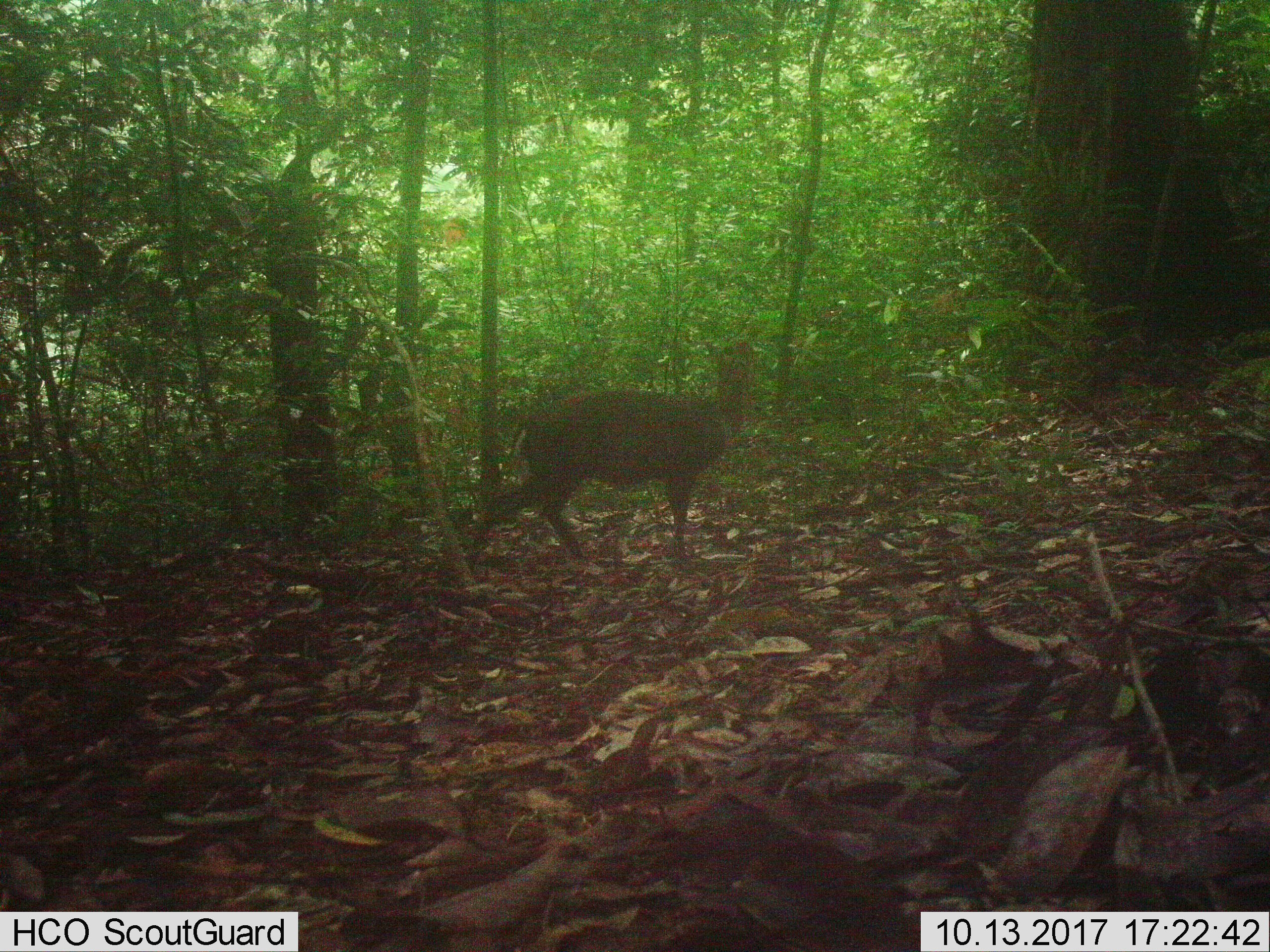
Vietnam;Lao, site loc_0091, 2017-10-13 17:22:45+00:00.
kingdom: Animalia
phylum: Chordata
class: Mammalia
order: Artiodactyla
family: Cervidae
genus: Muntiacus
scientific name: Muntiacus rooseveltorum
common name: roosevelt's muntjac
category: roosevelts muntjac group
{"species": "roosevelts muntjac group (roosevelt's muntjac) (Muntiacus rooseveltorum)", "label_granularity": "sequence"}